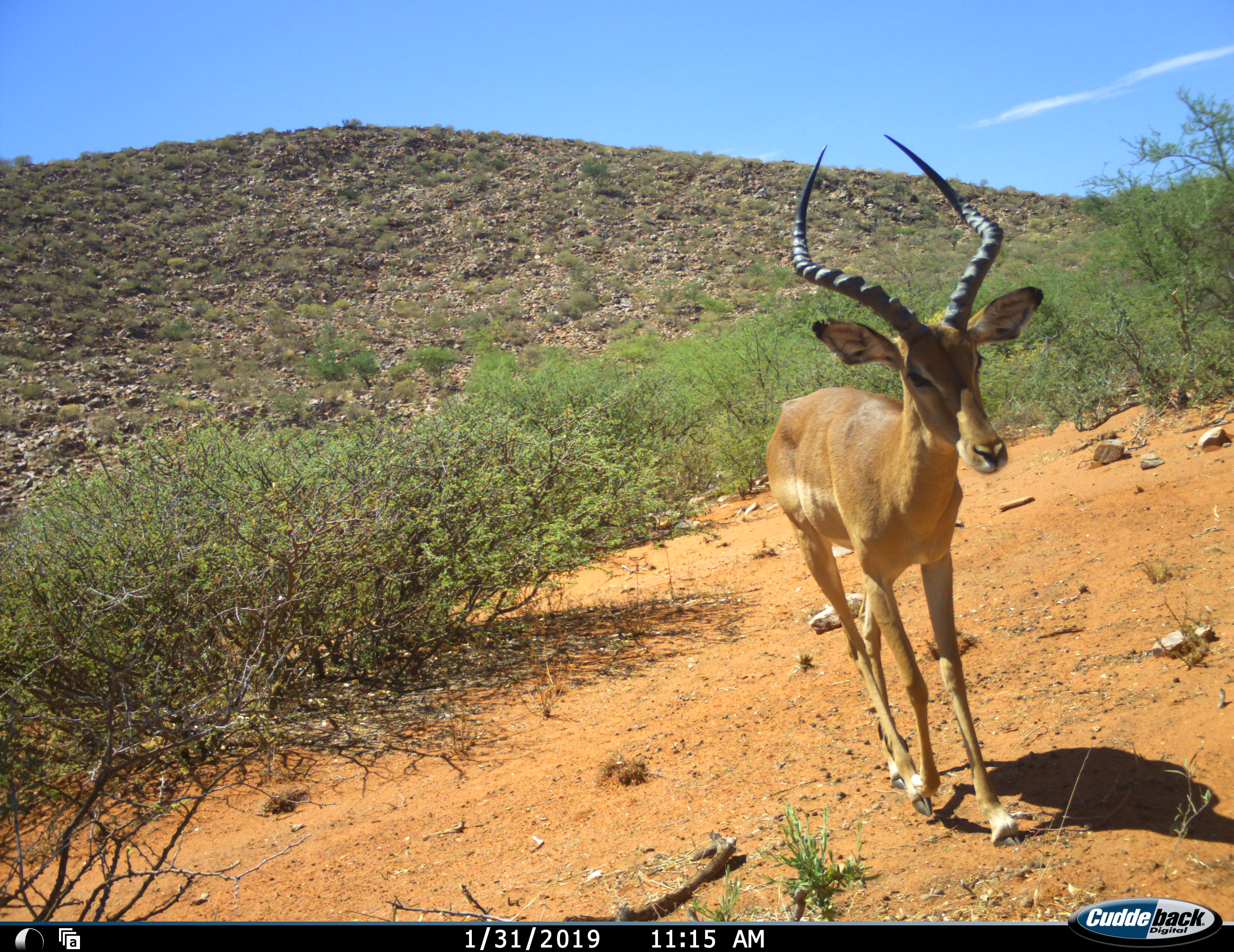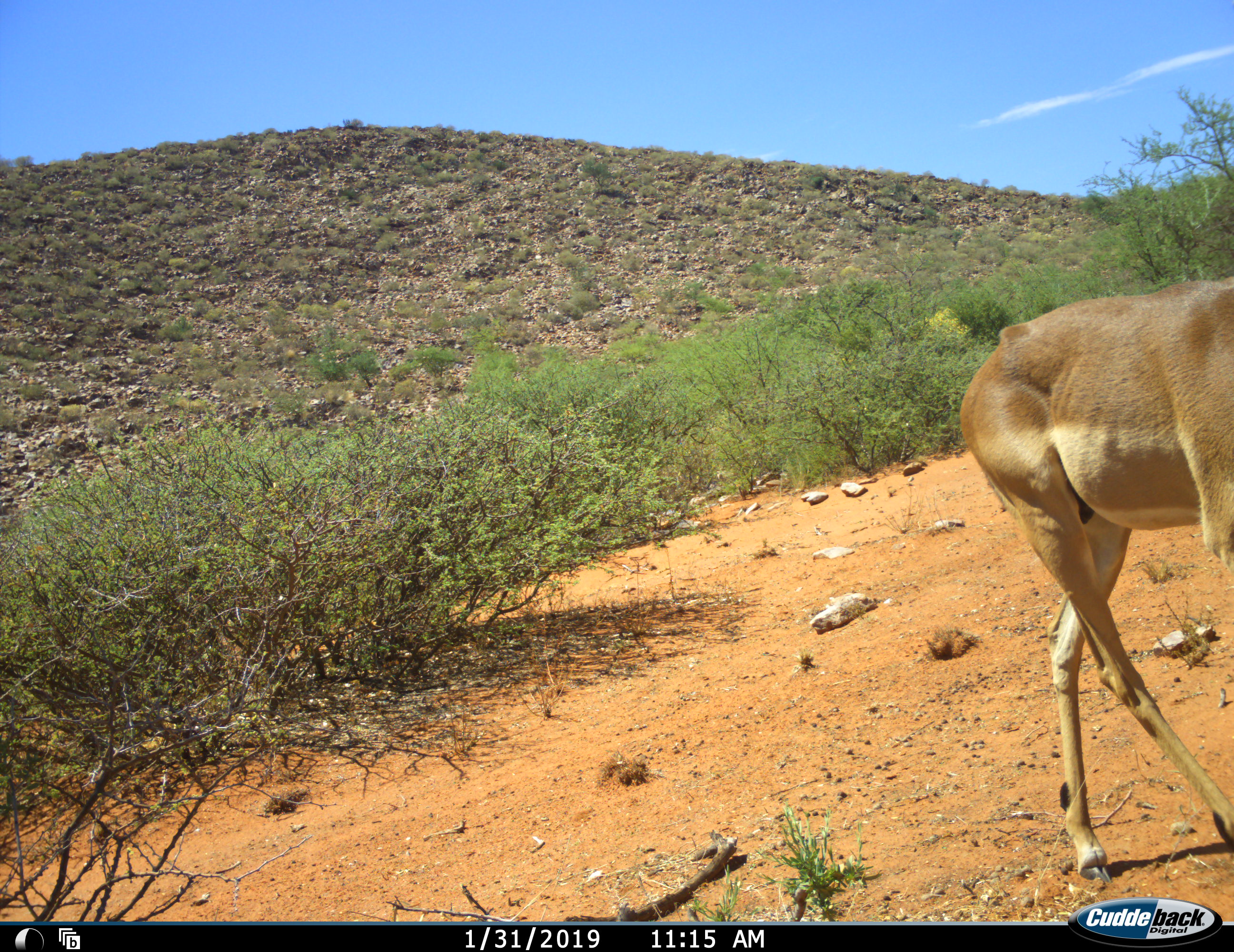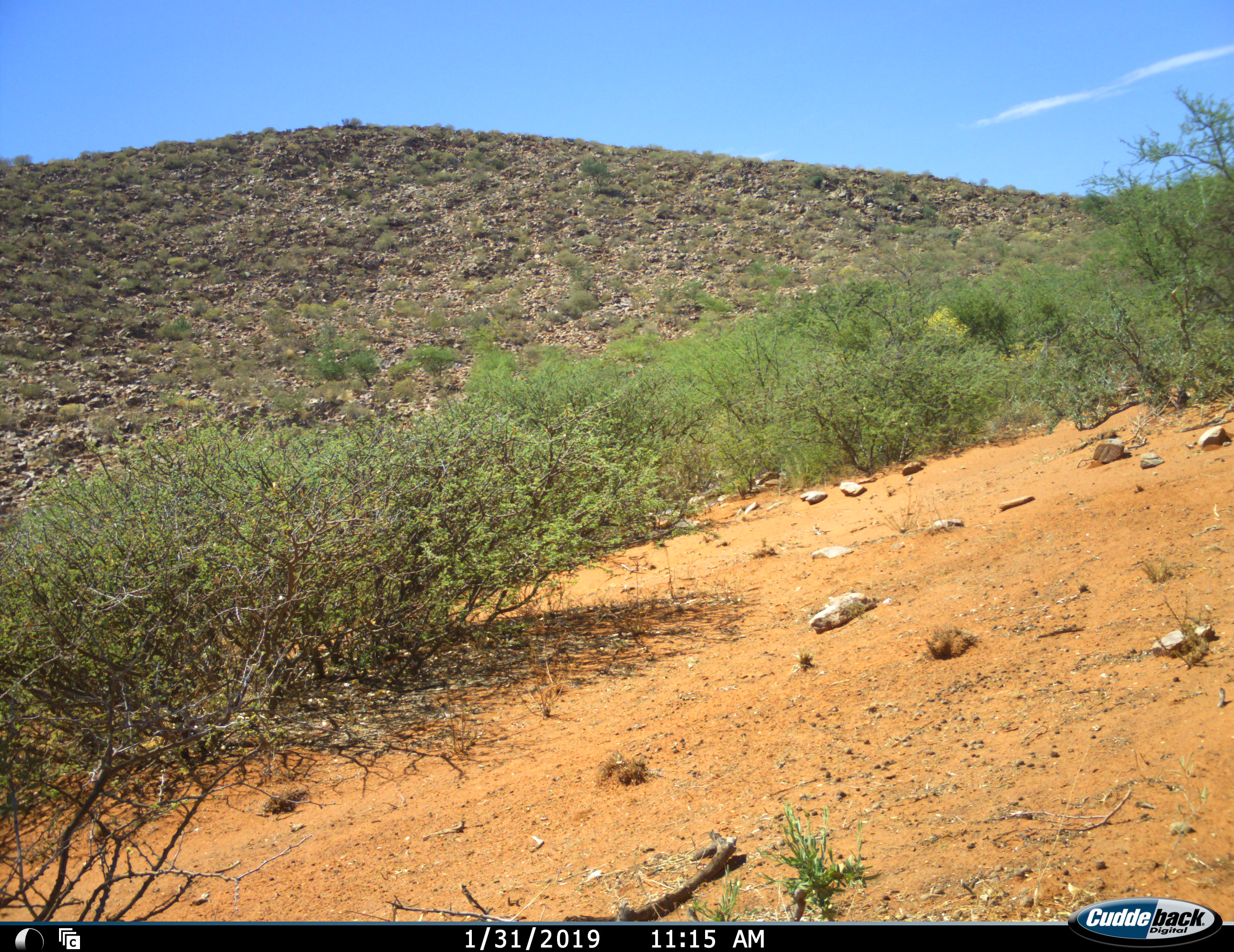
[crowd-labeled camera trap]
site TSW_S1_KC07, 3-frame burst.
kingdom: Animalia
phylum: Chordata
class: Mammalia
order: Artiodactyla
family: Bovidae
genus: Aepyceros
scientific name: Aepyceros melampus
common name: impala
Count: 1.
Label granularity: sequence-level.